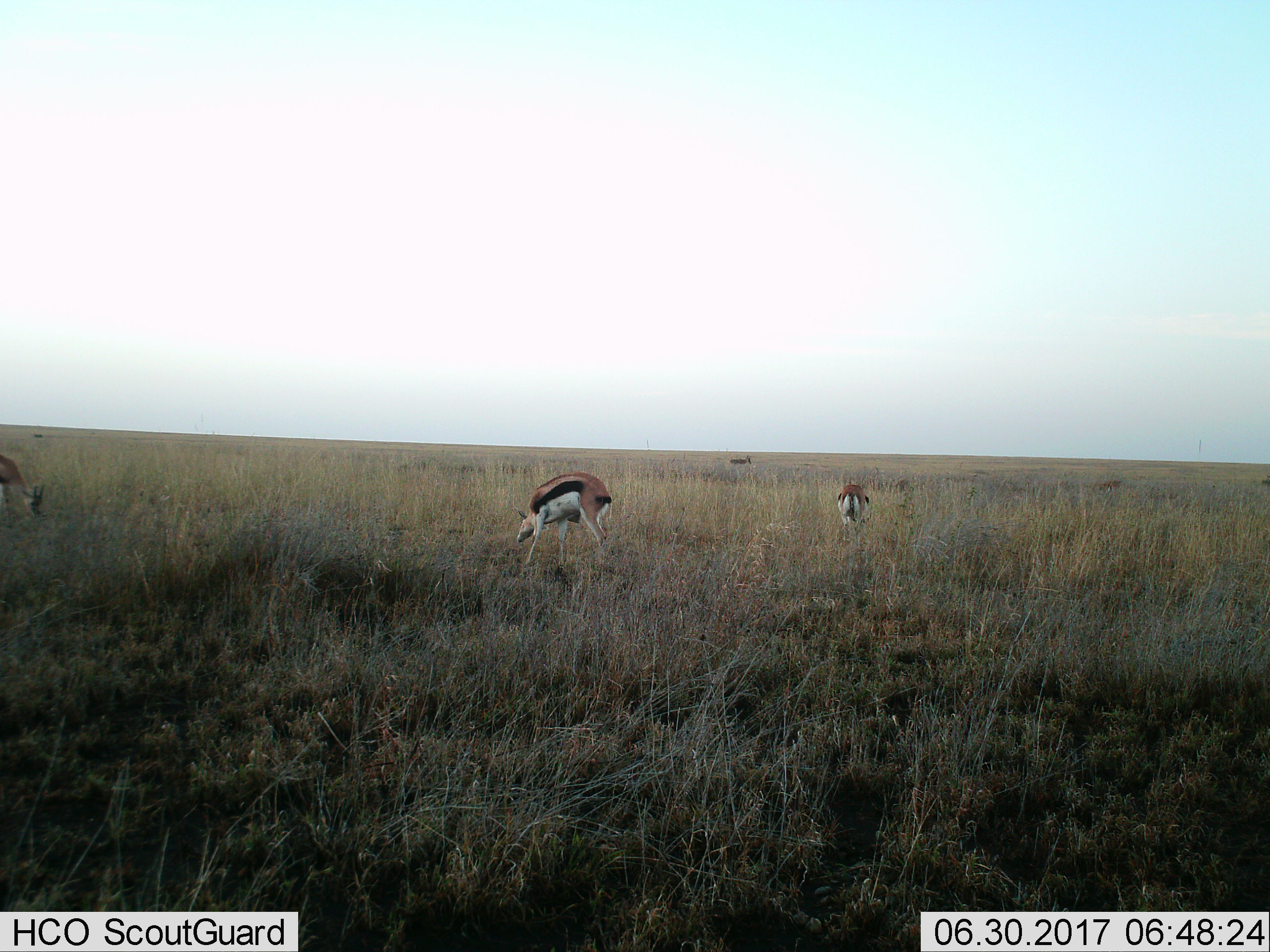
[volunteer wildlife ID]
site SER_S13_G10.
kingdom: Animalia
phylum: Chordata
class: Mammalia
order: Artiodactyla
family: Bovidae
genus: Eudorcas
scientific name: Eudorcas thomsonii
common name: thomson's gazelle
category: gazellethomsons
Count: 5.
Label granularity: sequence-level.